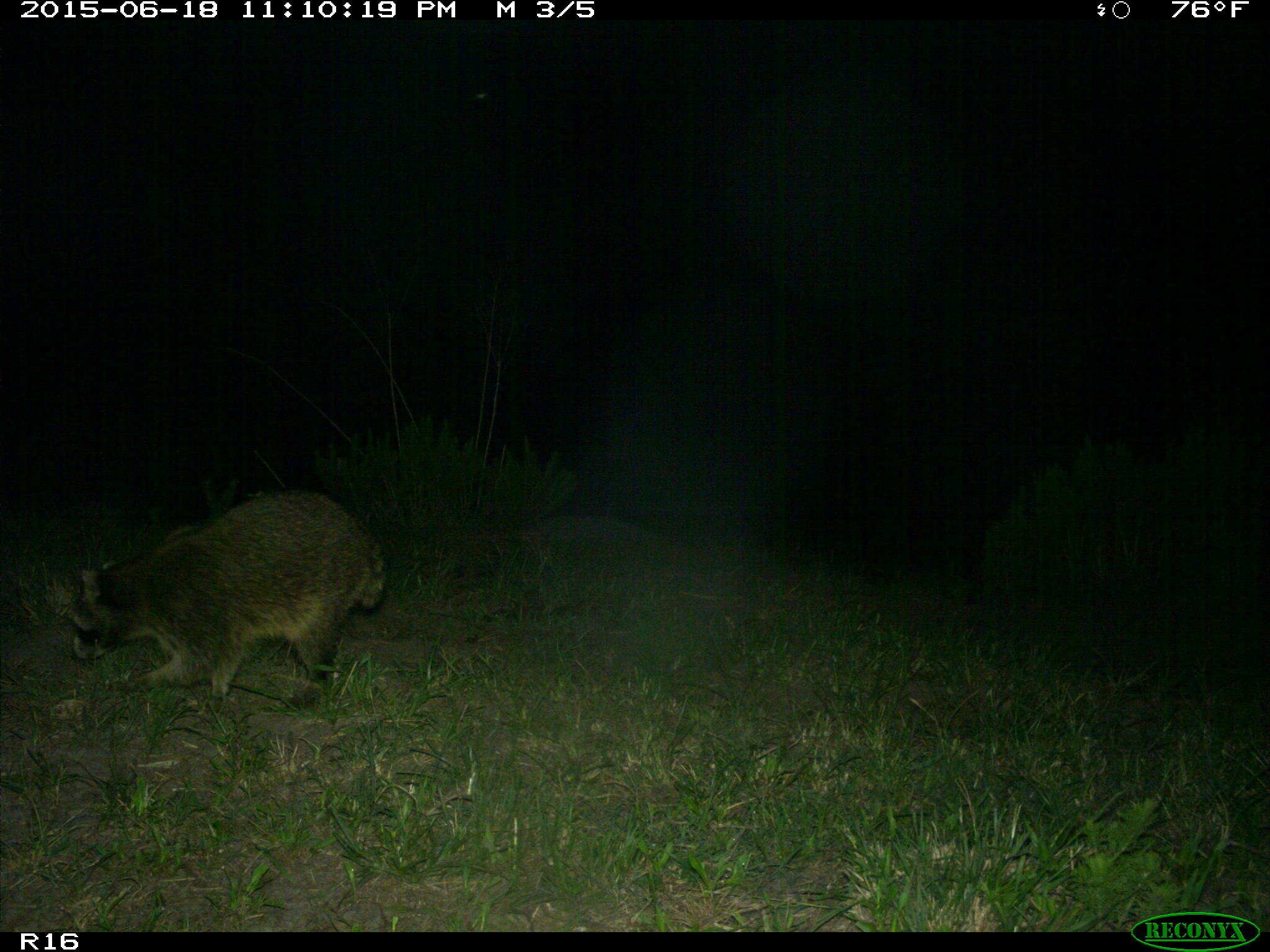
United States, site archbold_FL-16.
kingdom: Animalia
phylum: Chordata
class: Mammalia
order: Carnivora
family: Procyonidae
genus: Procyon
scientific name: Procyon lotor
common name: common raccoon